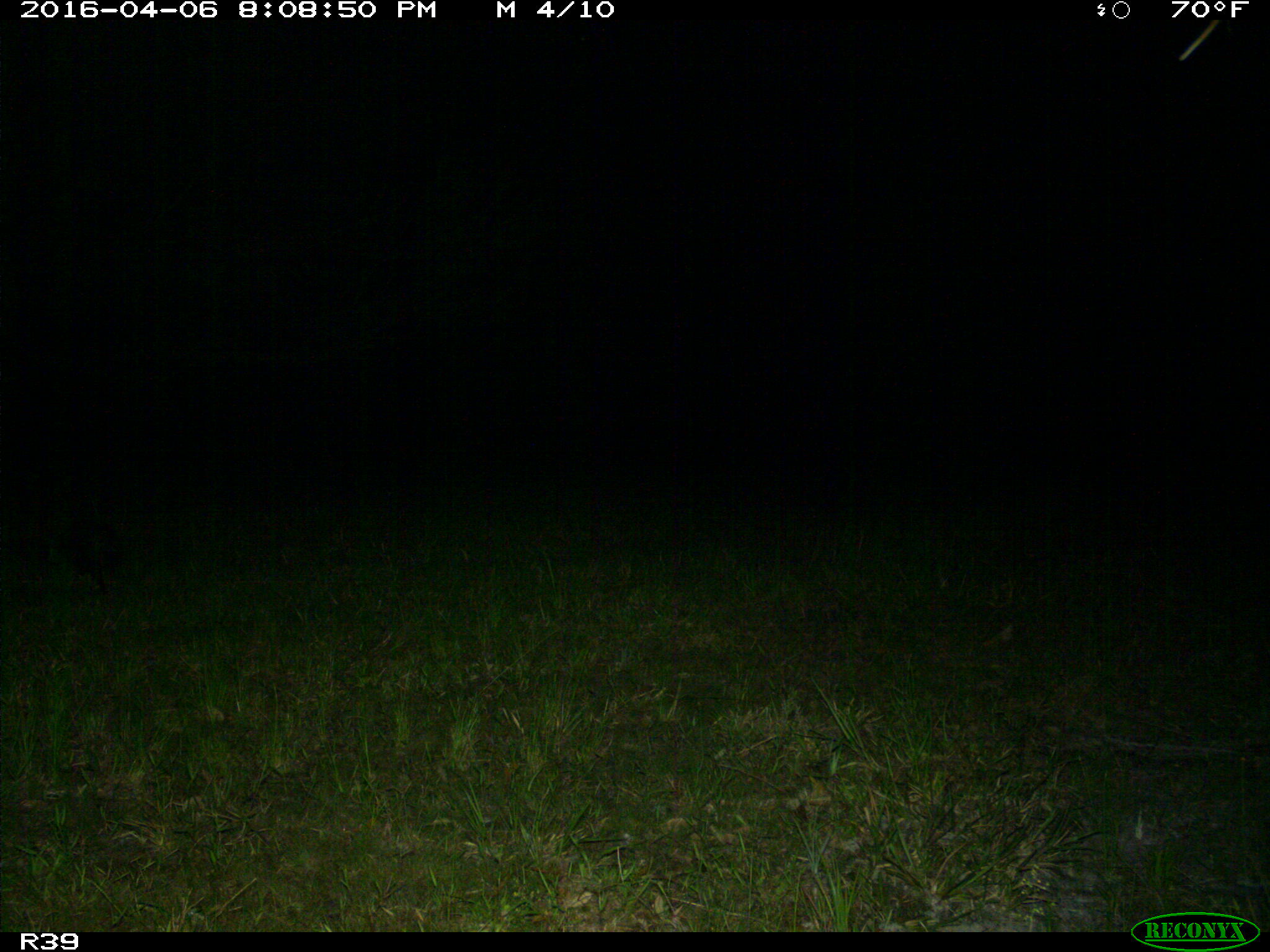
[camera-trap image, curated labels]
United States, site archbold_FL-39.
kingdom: Animalia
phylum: Chordata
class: Mammalia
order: Cingulata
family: Dasypodidae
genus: Dasypus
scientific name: Dasypus novemcinctus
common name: nine-banded armadillo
Dasypus novemcinctus (nine-banded armadillo).